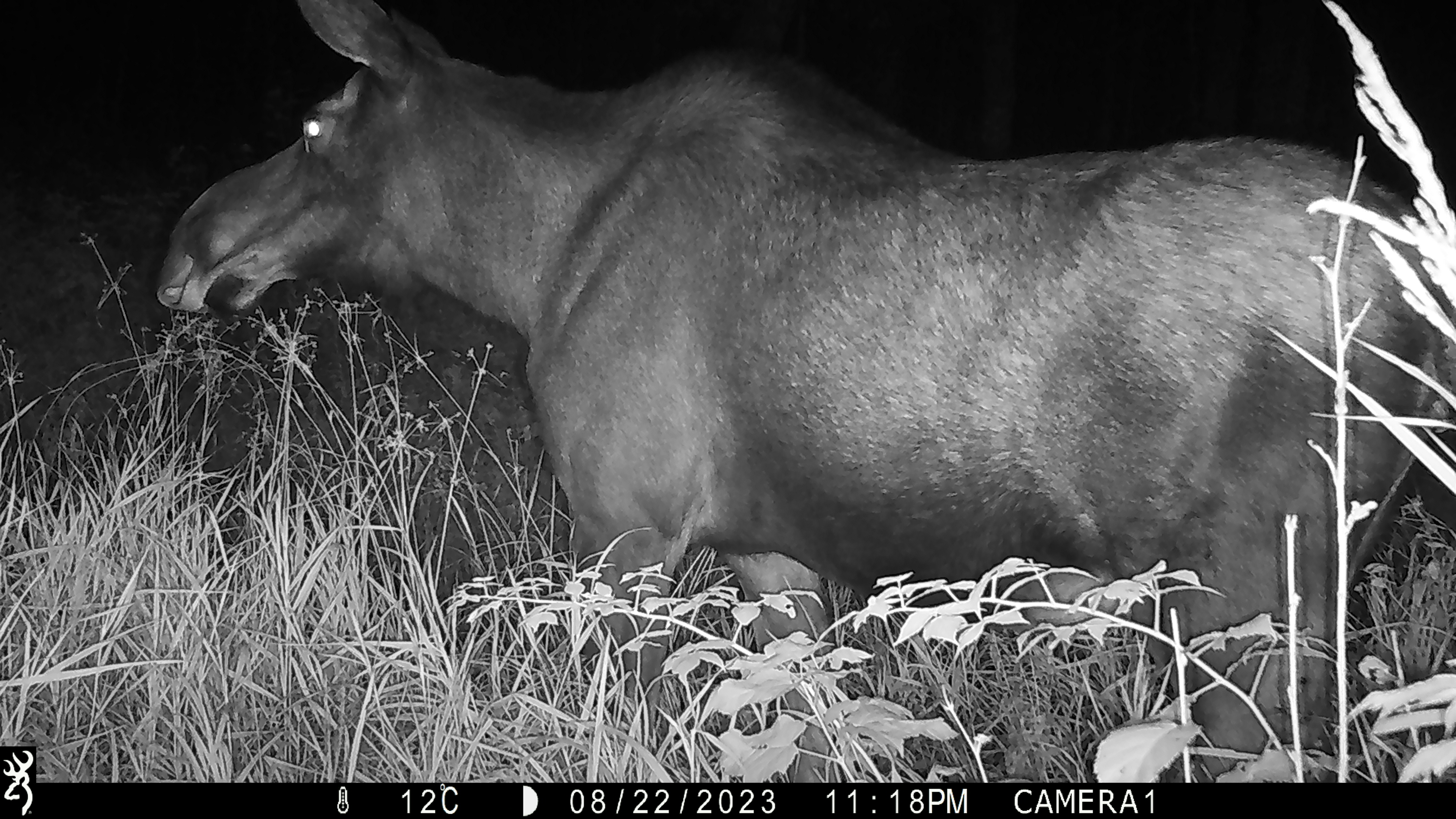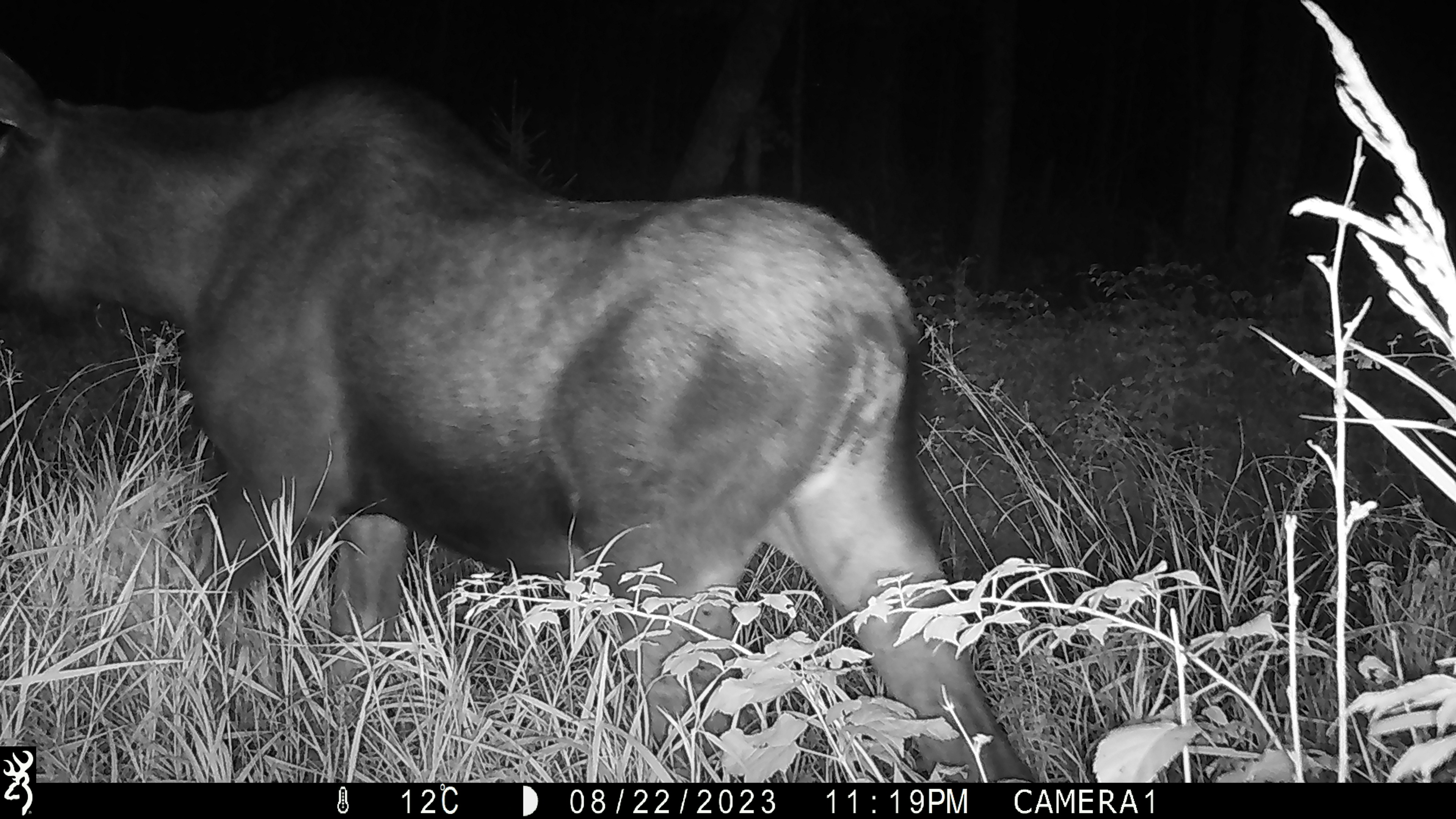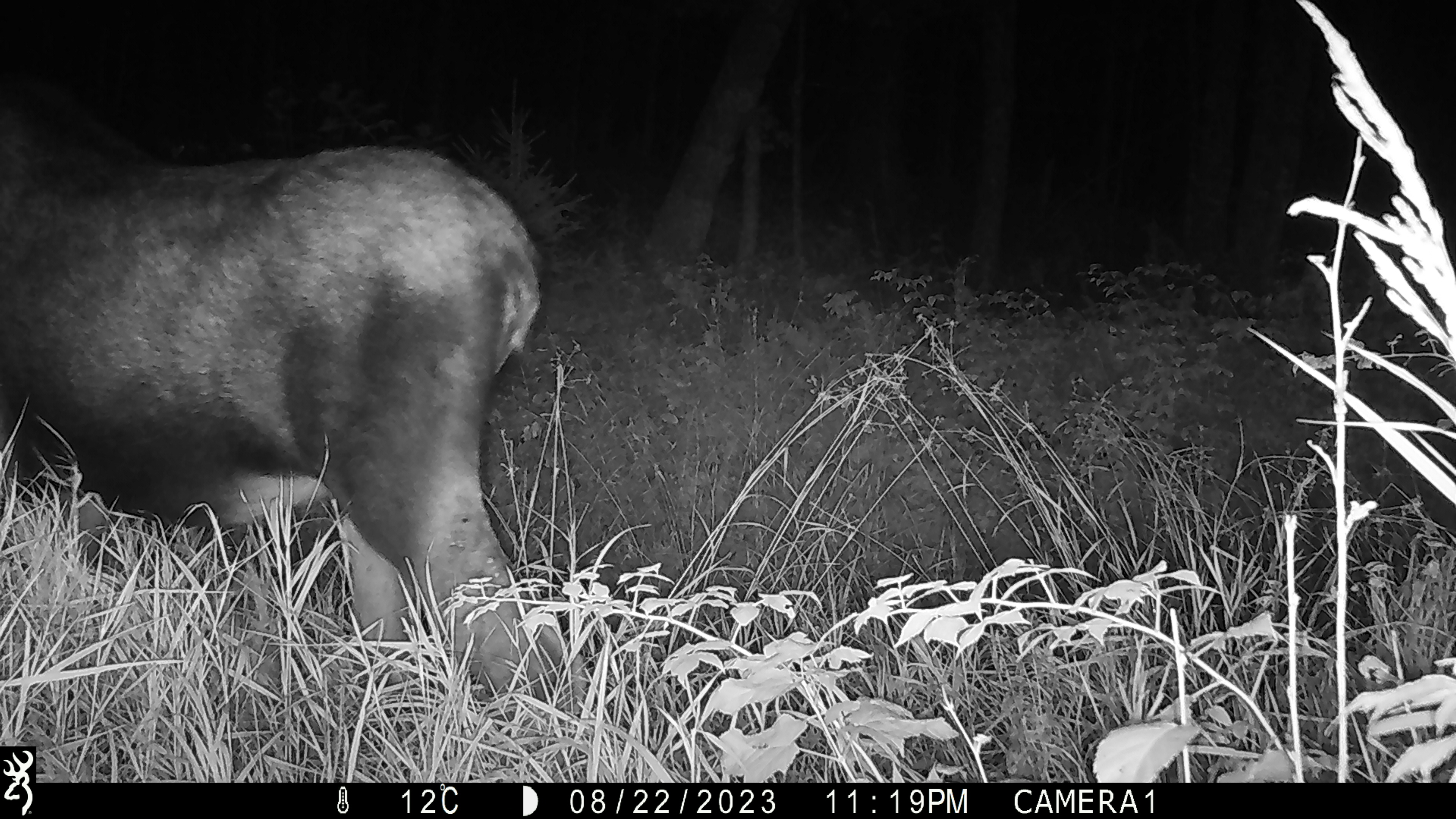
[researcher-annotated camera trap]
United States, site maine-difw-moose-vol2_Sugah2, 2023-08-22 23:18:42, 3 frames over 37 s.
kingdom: Animalia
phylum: Chordata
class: Mammalia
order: Artiodactyla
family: Cervidae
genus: Alces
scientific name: Alces alces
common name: moose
Moose (Alces alces).